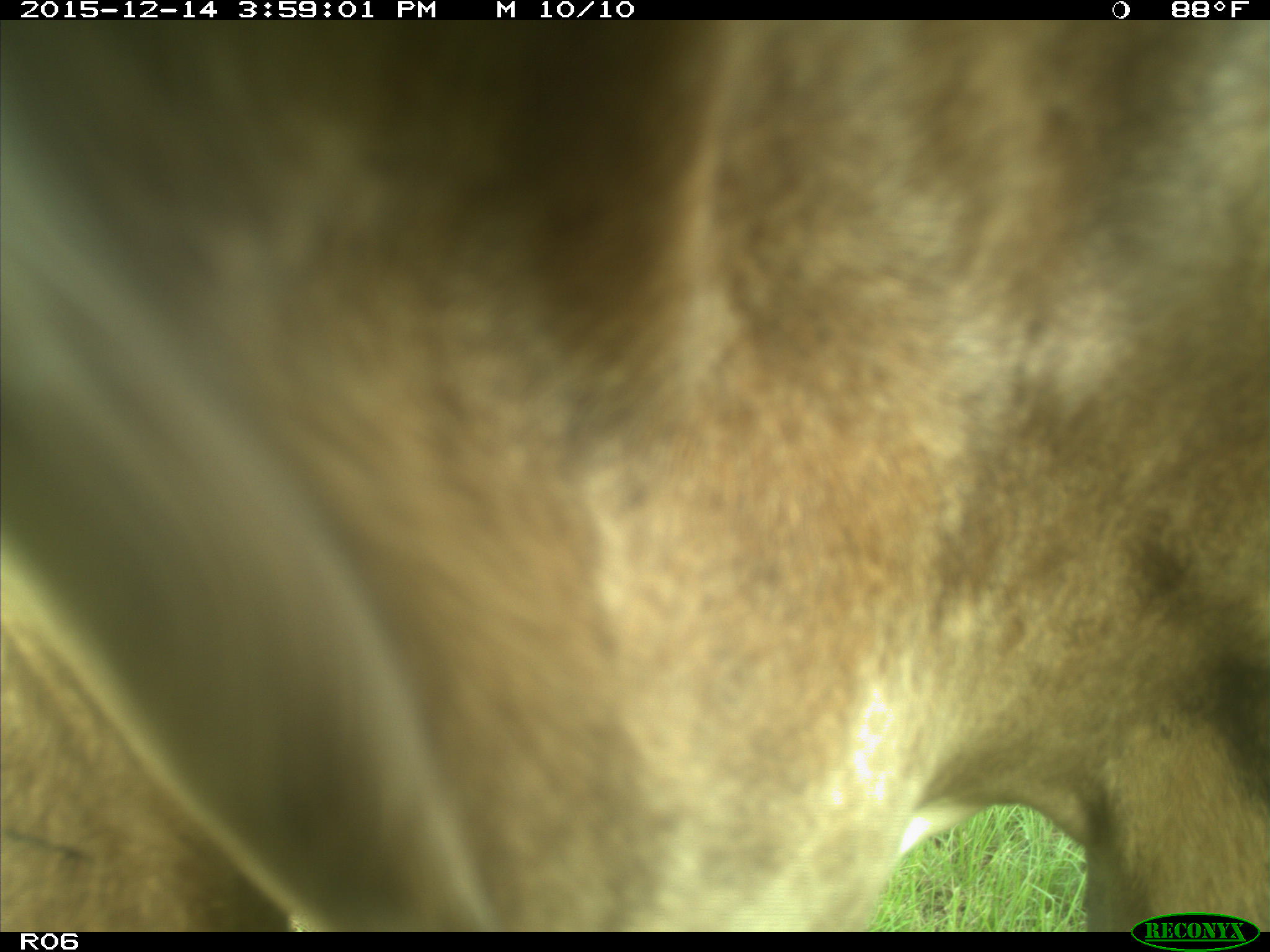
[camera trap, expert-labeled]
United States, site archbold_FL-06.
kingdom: Animalia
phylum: Chordata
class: Mammalia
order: Artiodactyla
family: Bovidae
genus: Bos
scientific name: Bos taurus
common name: domestic cow